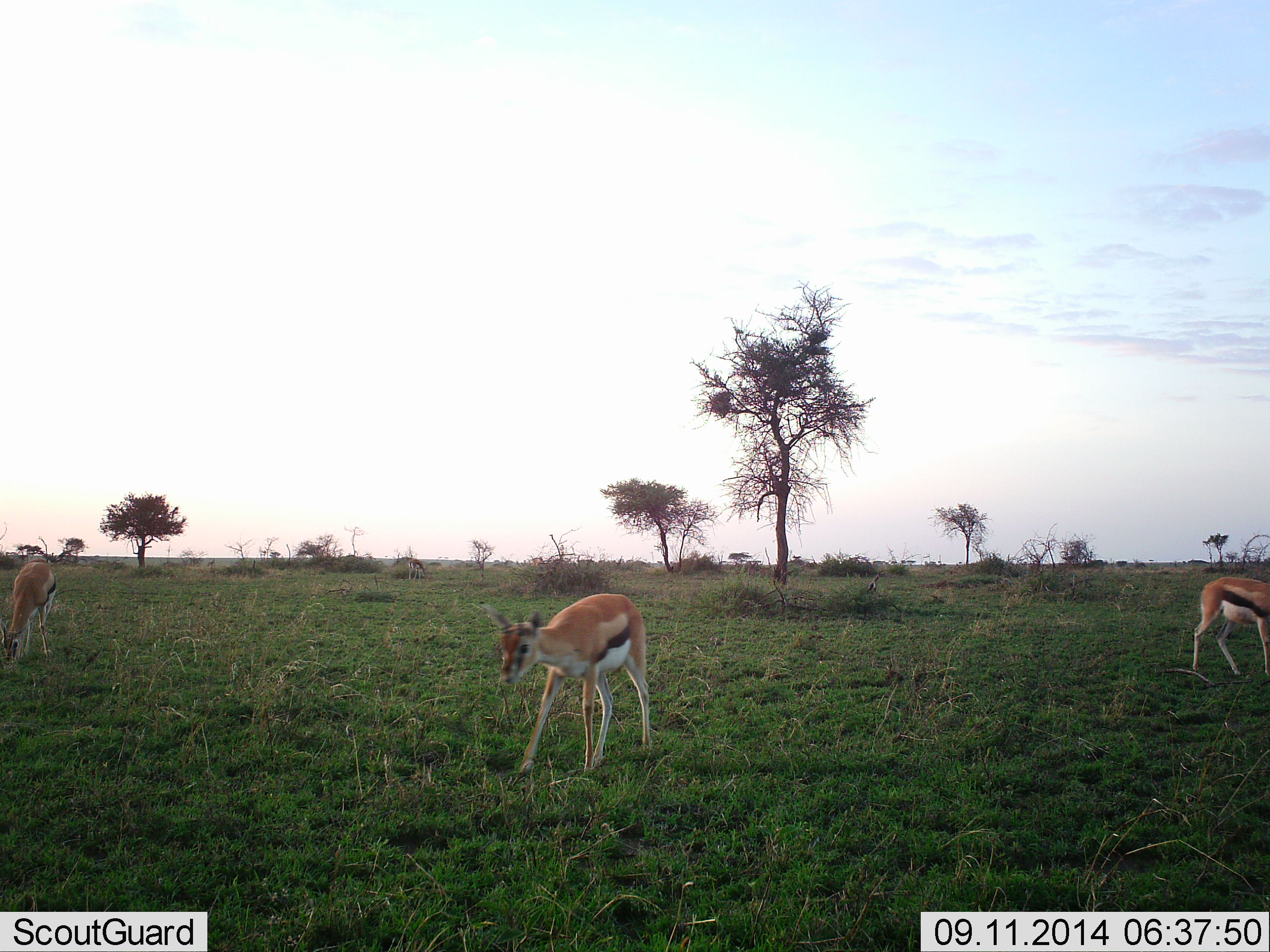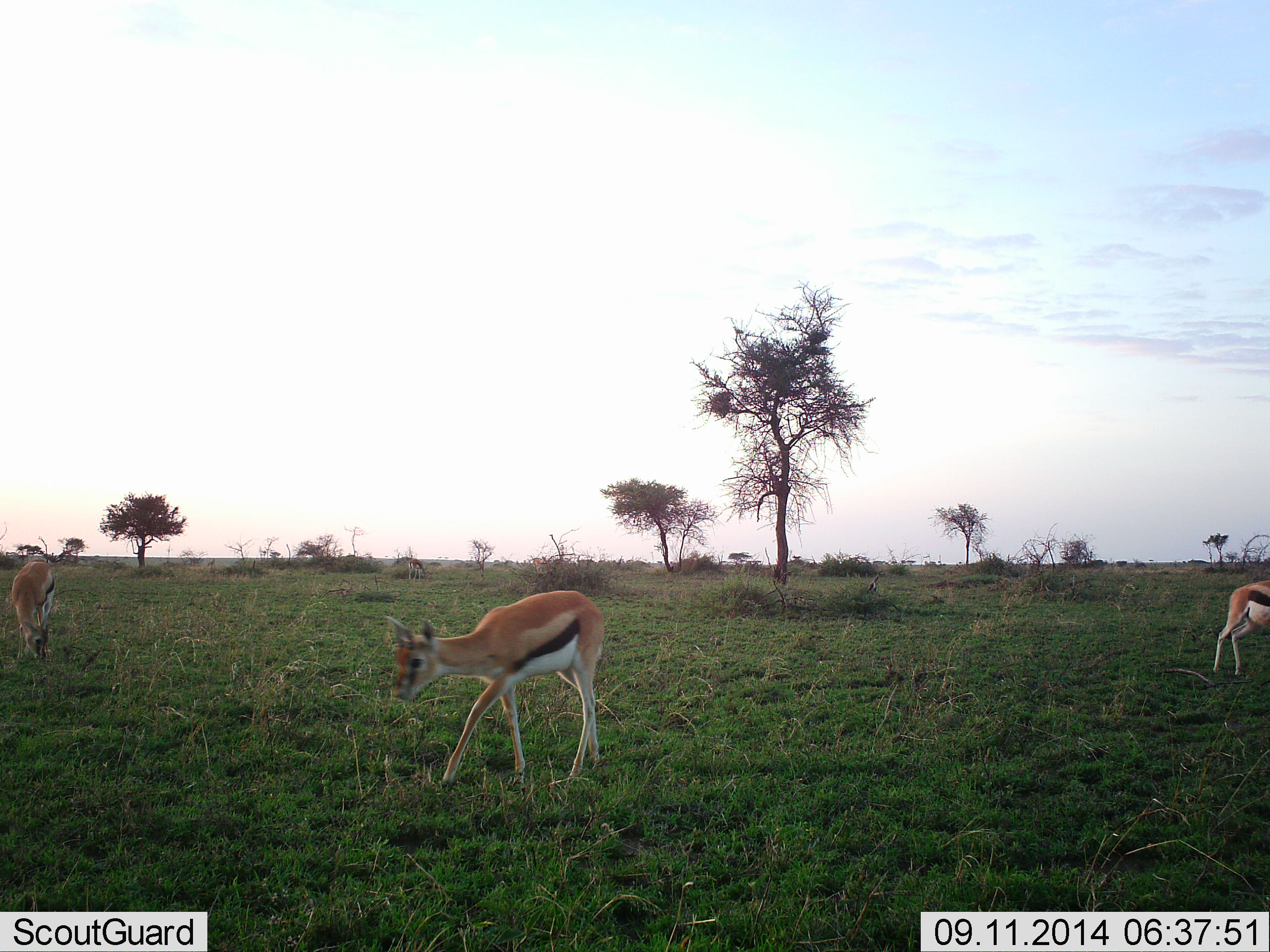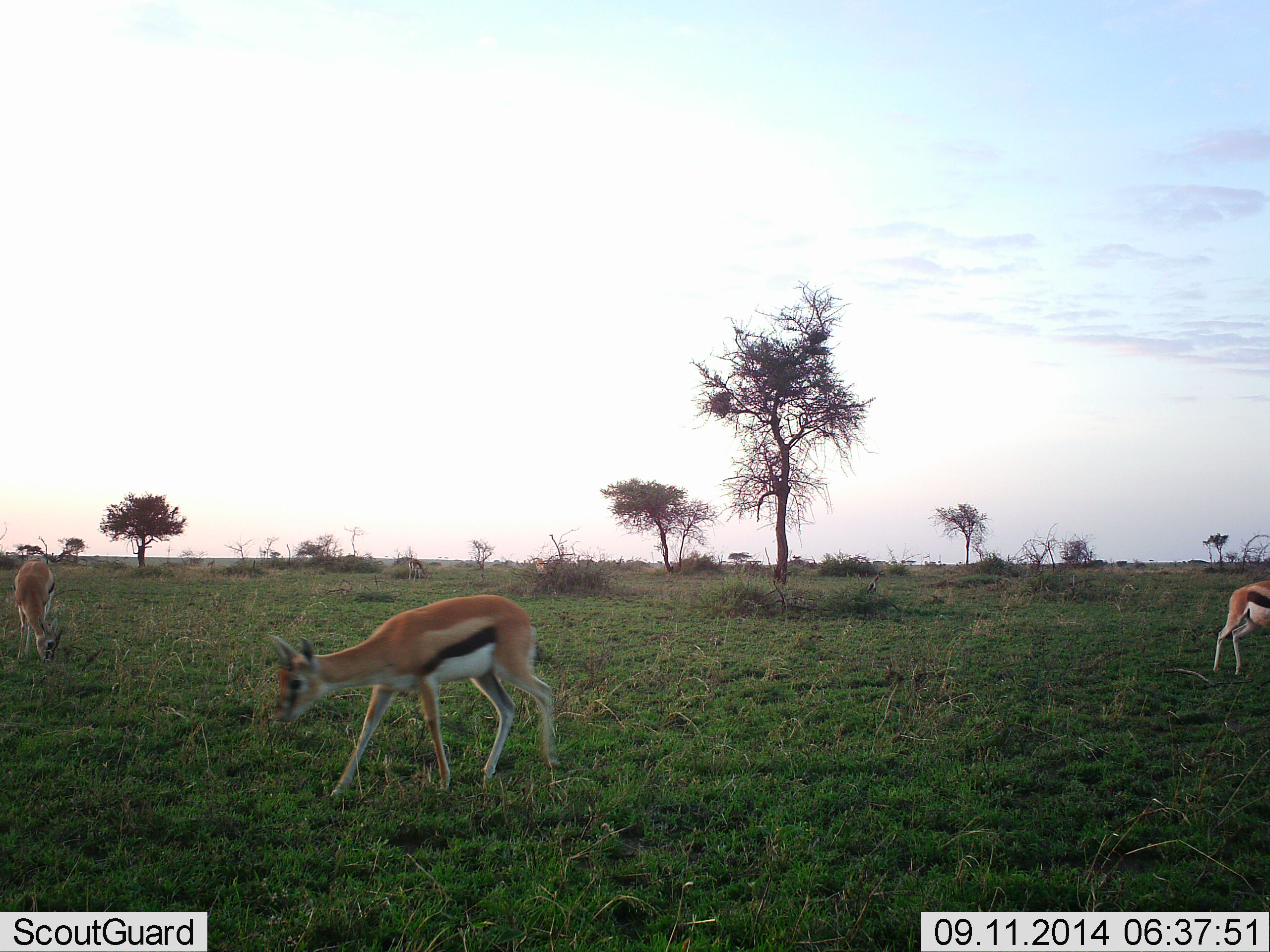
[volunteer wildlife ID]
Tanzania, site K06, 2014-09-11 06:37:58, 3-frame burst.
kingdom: Animalia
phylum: Chordata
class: Mammalia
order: Artiodactyla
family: Bovidae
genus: Eudorcas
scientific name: Eudorcas thomsonii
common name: thomson's gazelle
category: gazellethomsons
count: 3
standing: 60%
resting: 0%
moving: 70%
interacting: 10%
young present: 0%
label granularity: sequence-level